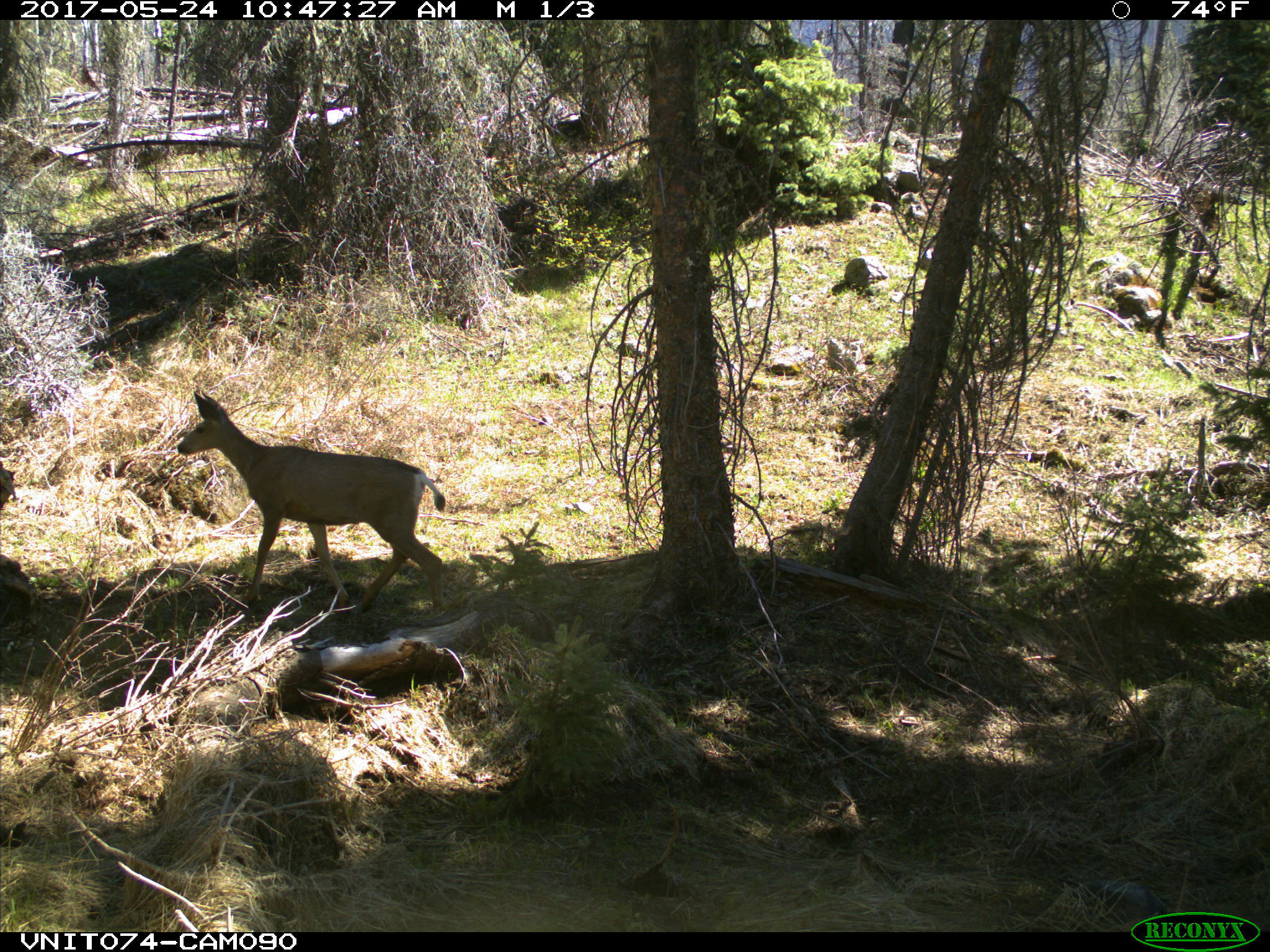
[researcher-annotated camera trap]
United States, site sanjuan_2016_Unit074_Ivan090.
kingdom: Animalia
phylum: Chordata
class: Mammalia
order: Artiodactyla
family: Cervidae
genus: Odocoileus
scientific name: Odocoileus hemionus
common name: mule deer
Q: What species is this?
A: Odocoileus hemionus (mule deer).